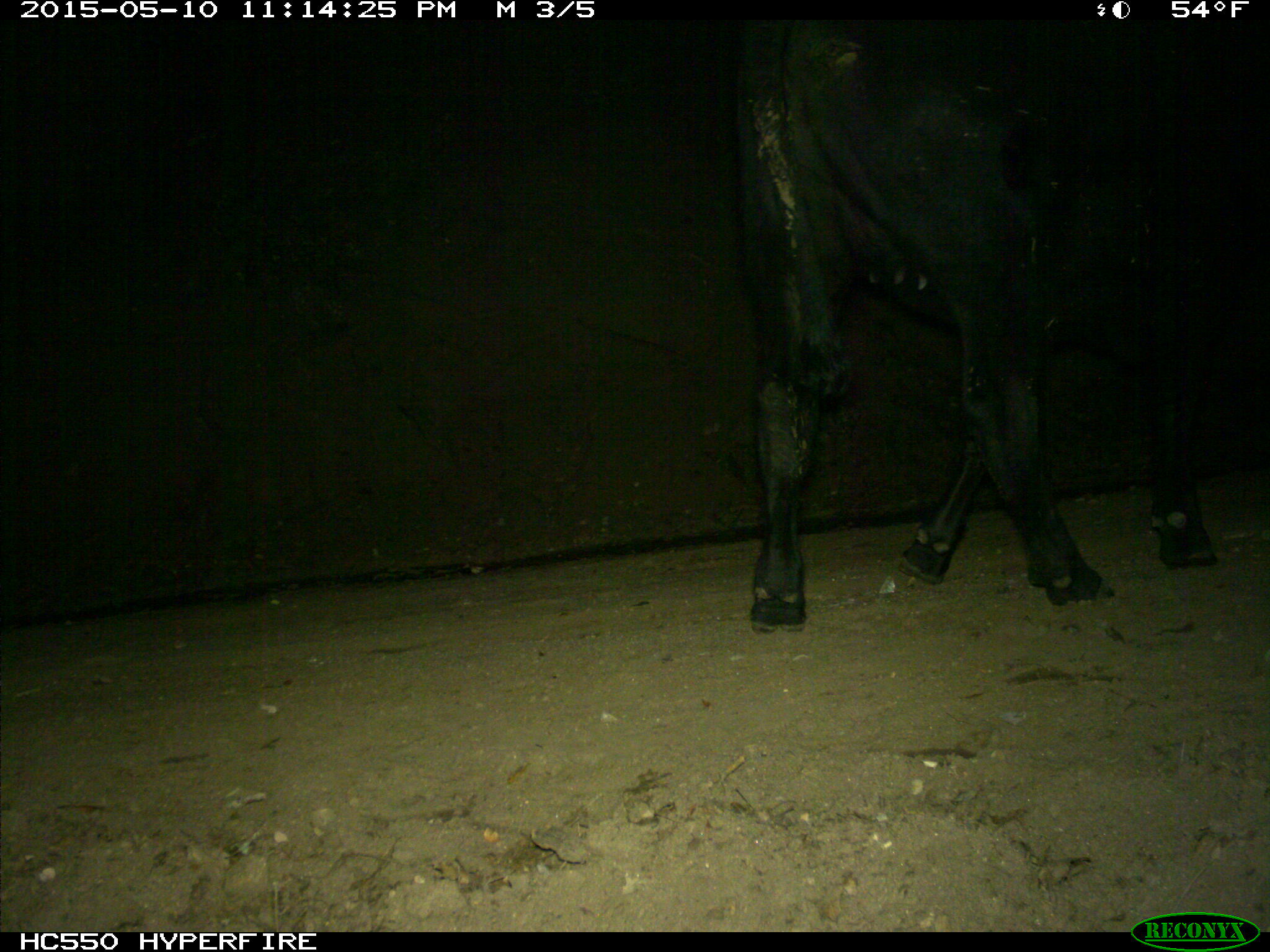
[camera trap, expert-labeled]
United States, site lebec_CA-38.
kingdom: Animalia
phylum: Chordata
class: Mammalia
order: Artiodactyla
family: Bovidae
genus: Bos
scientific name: Bos taurus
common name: domestic cow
Bos taurus (domestic cow).